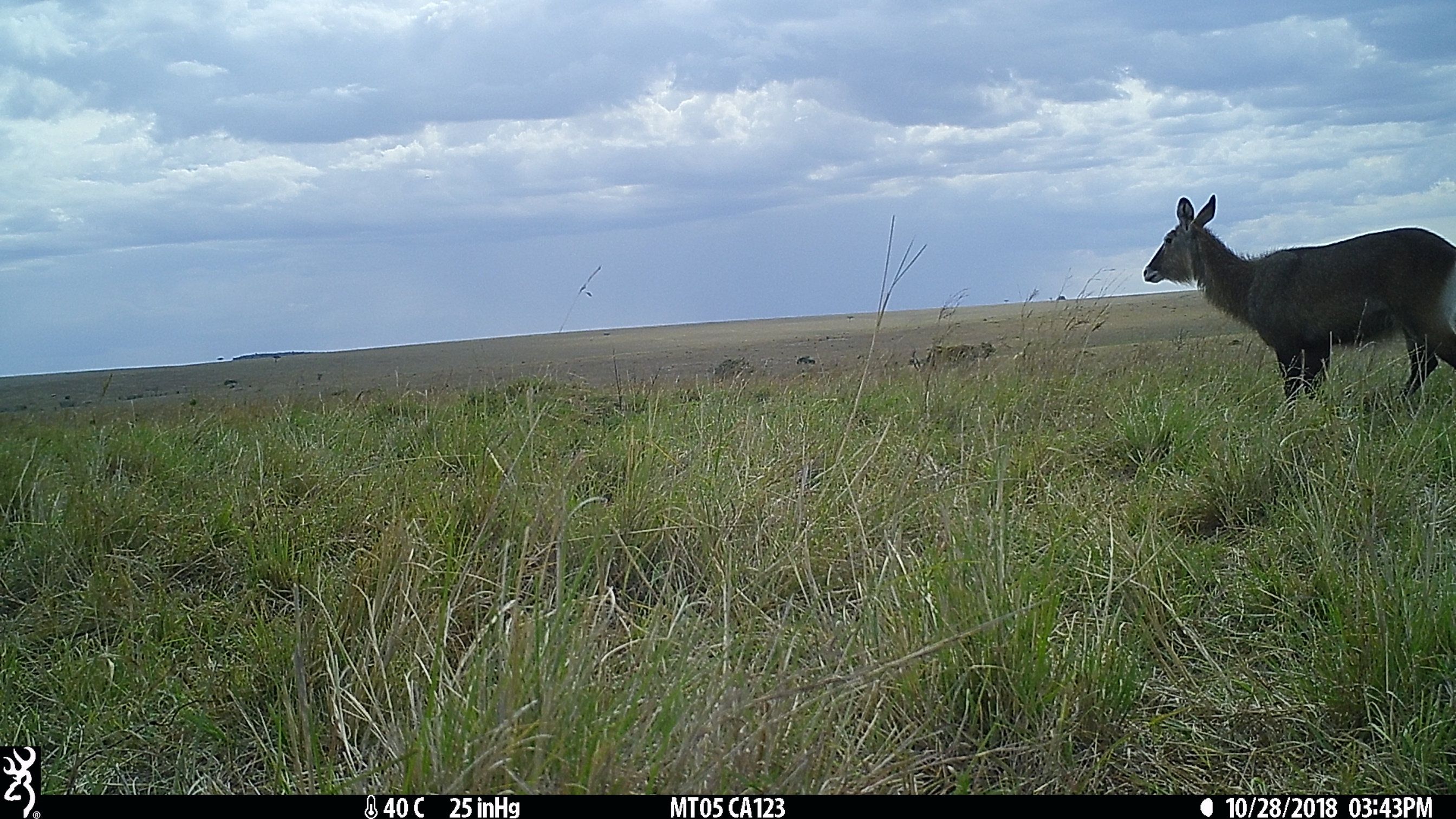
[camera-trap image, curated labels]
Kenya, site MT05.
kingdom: Animalia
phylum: Chordata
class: Mammalia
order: Artiodactyla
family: Bovidae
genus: Kobus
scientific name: Kobus ellipsiprymnus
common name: waterbuck